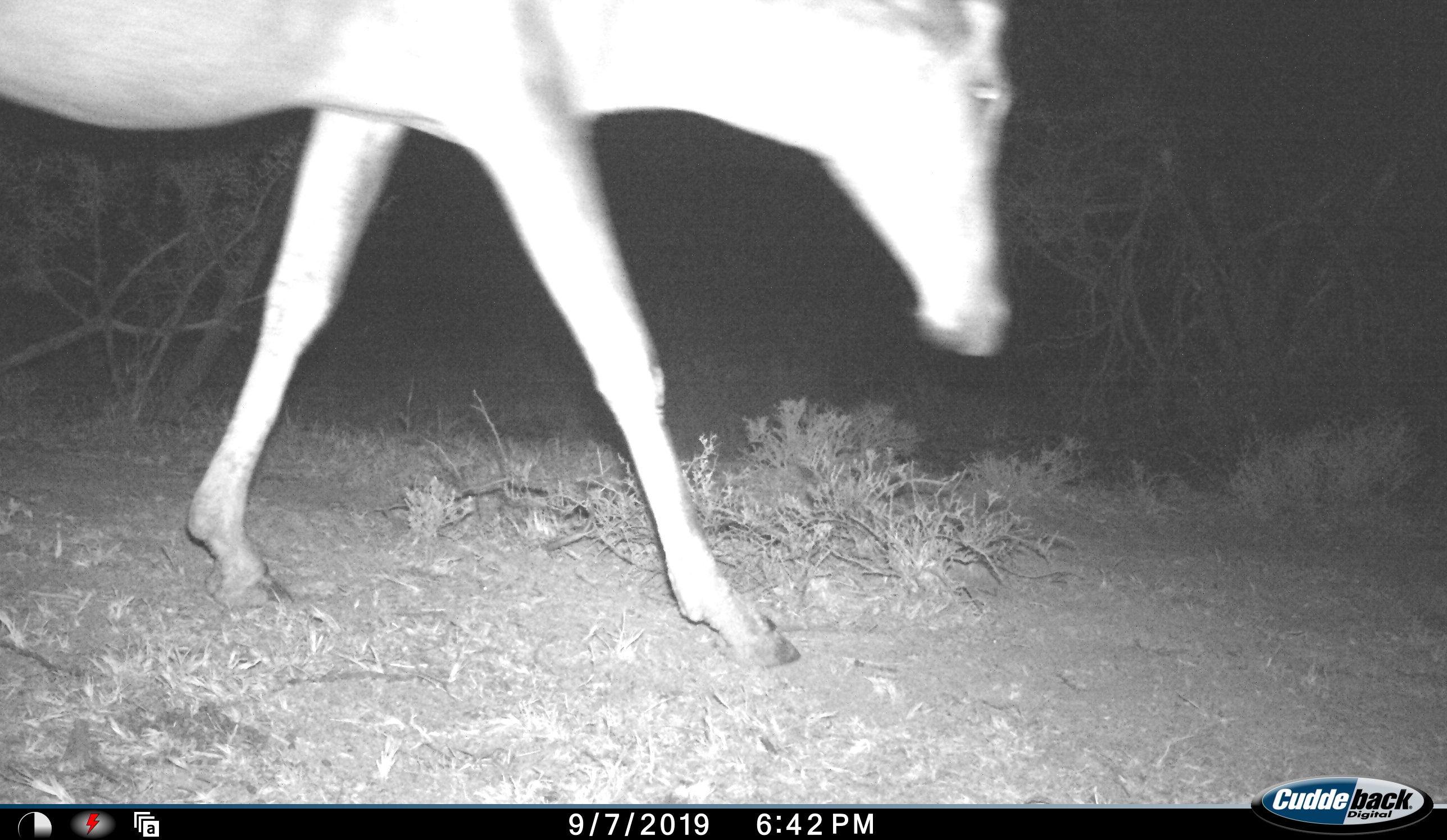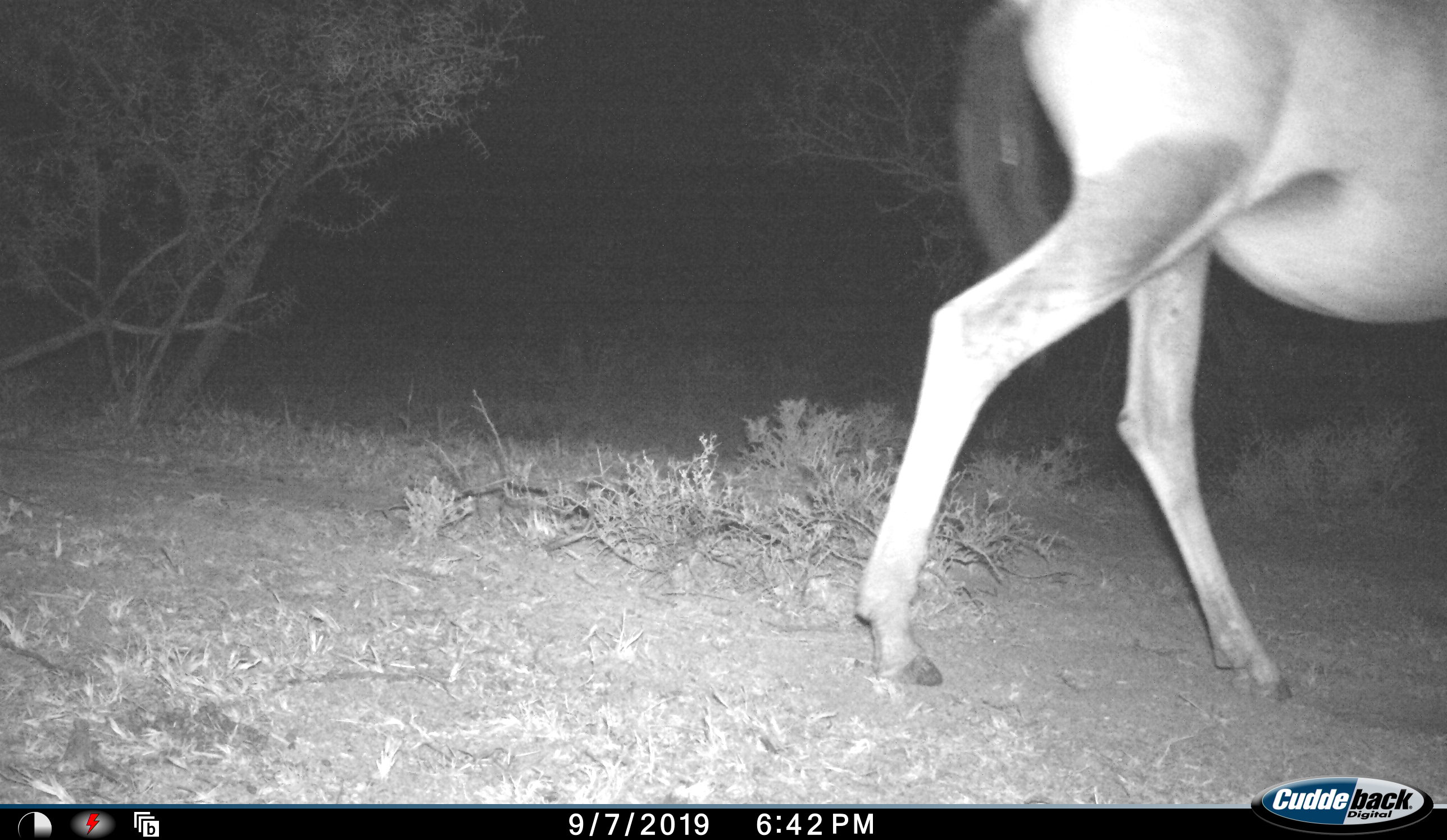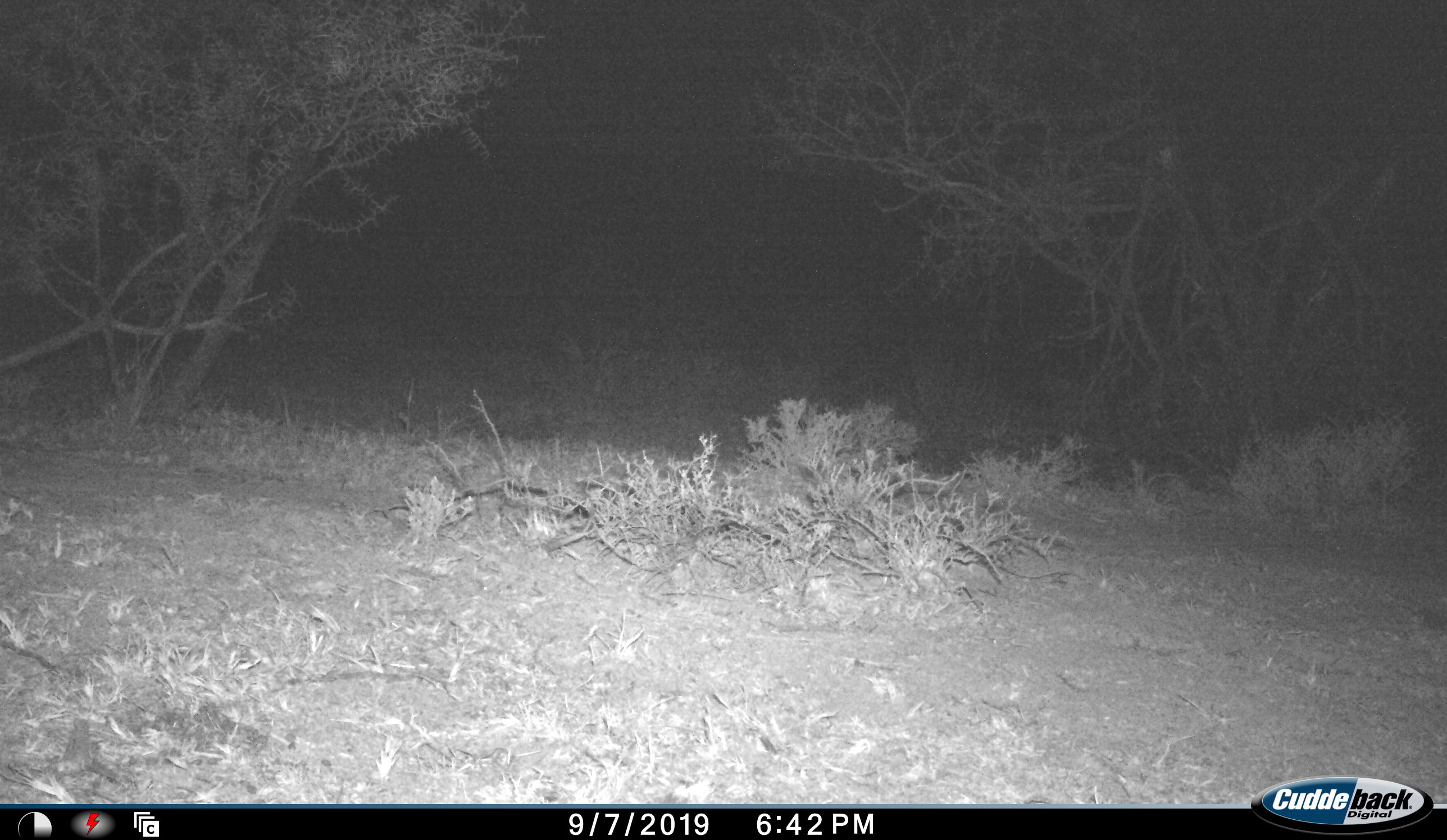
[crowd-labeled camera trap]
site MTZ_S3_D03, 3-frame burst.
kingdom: Animalia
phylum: Chordata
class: Mammalia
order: Artiodactyla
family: Bovidae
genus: Alcelaphus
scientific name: Alcelaphus buselaphus caama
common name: red hartebeest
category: hartebeestred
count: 1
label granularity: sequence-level